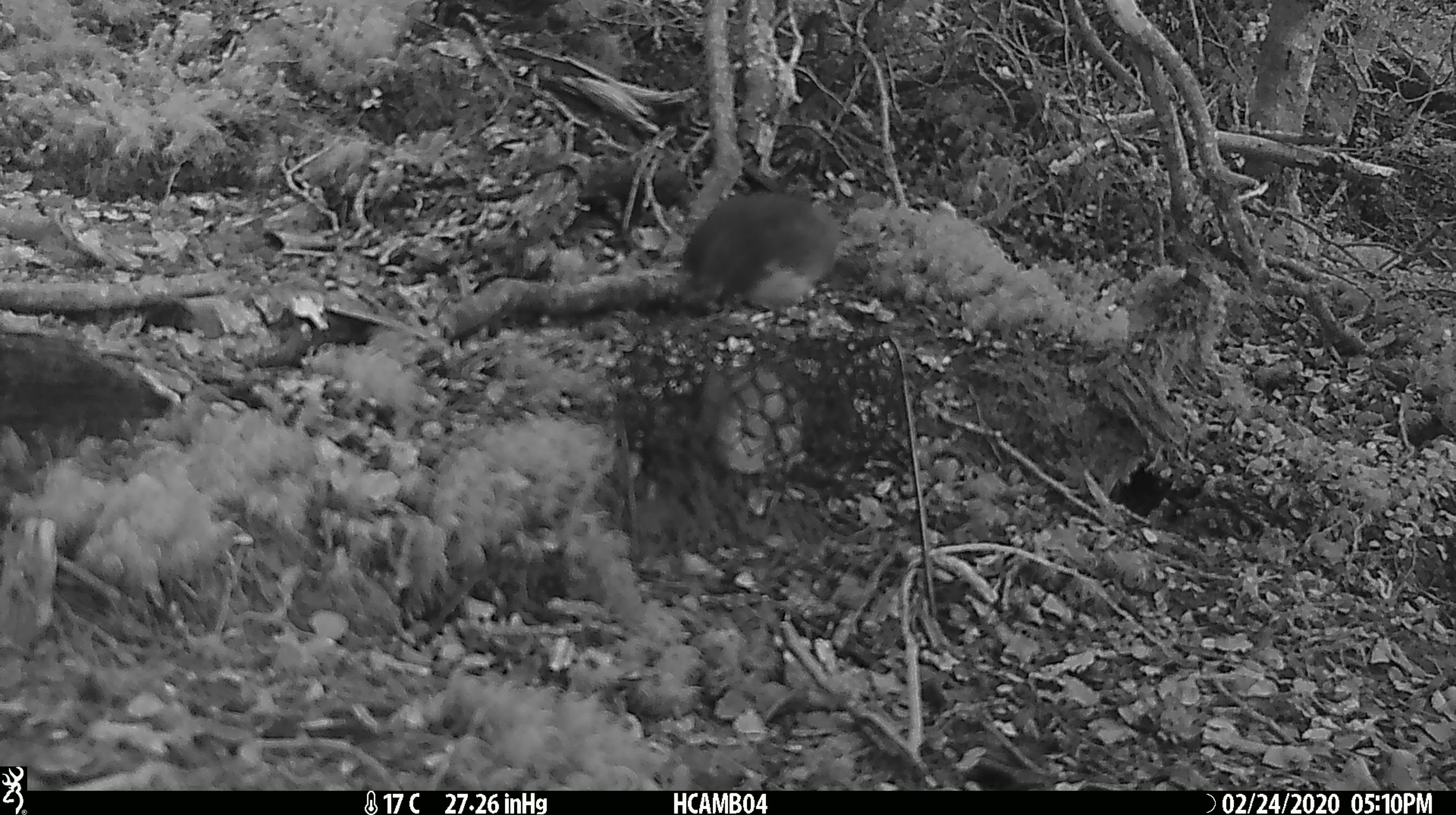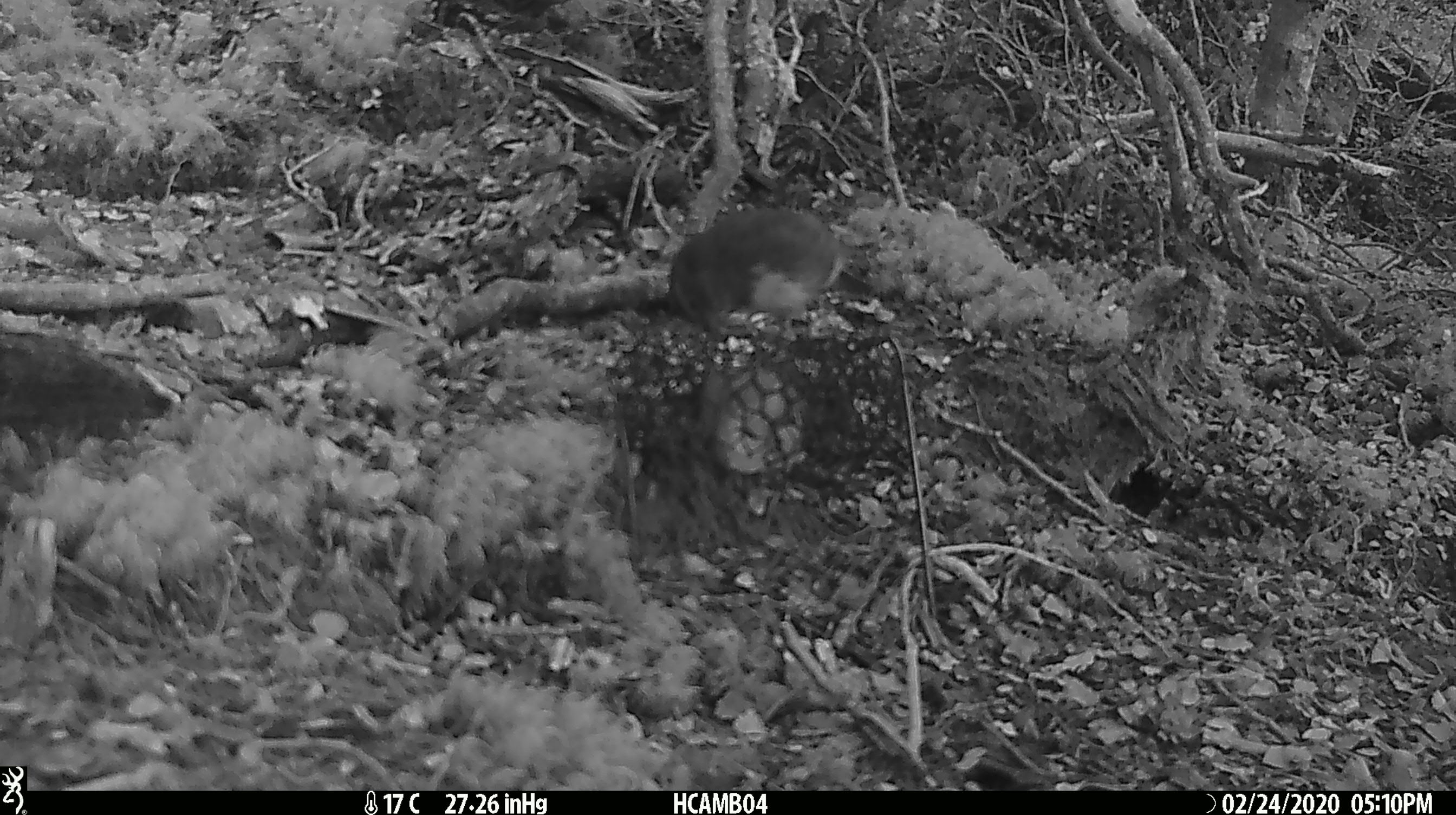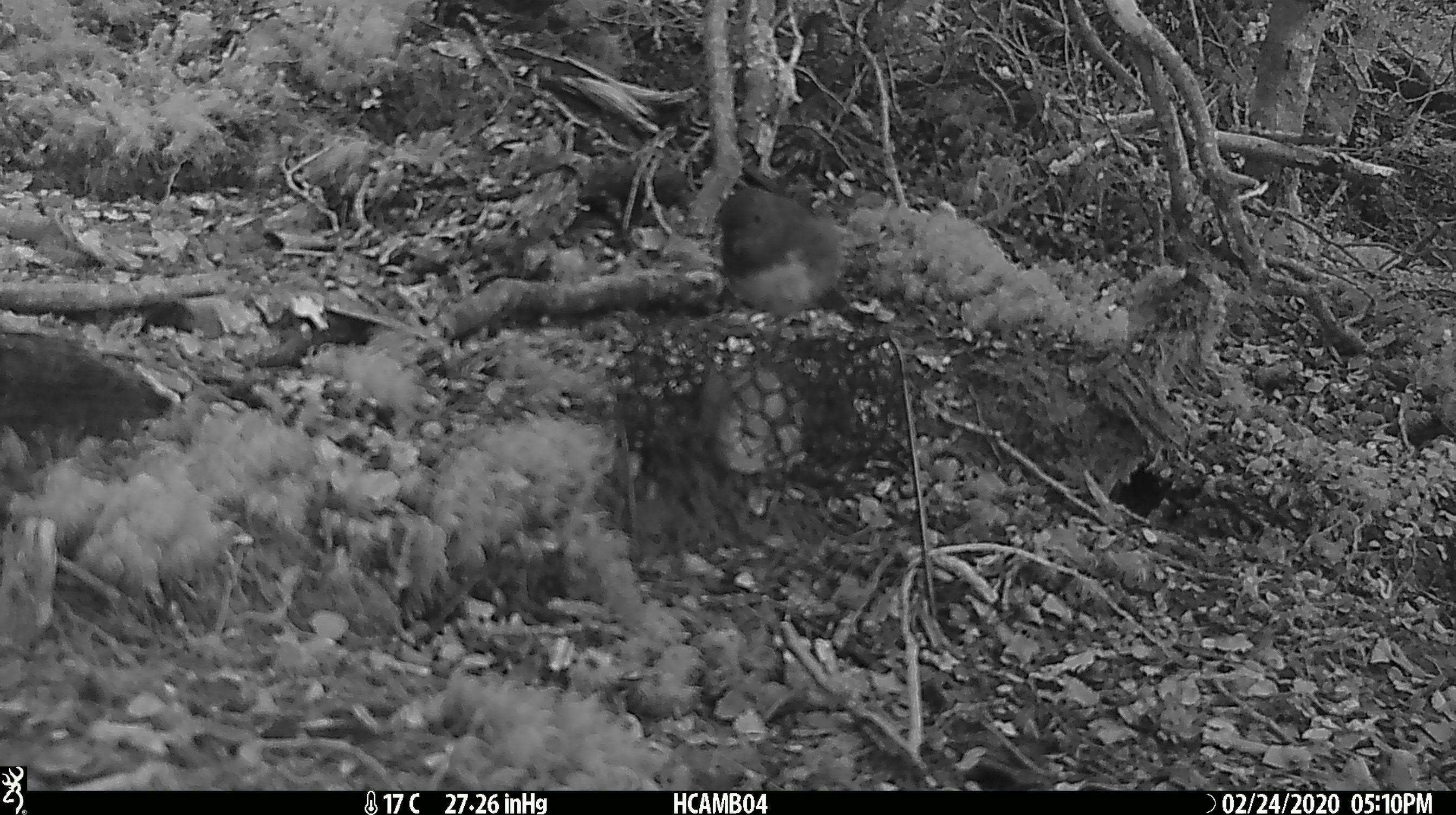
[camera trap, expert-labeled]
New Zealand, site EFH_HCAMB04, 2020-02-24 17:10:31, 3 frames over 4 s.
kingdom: Animalia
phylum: Chordata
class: Aves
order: Passeriformes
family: Petroicidae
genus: Petroica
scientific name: Petroica australis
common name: new zealand robin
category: robin